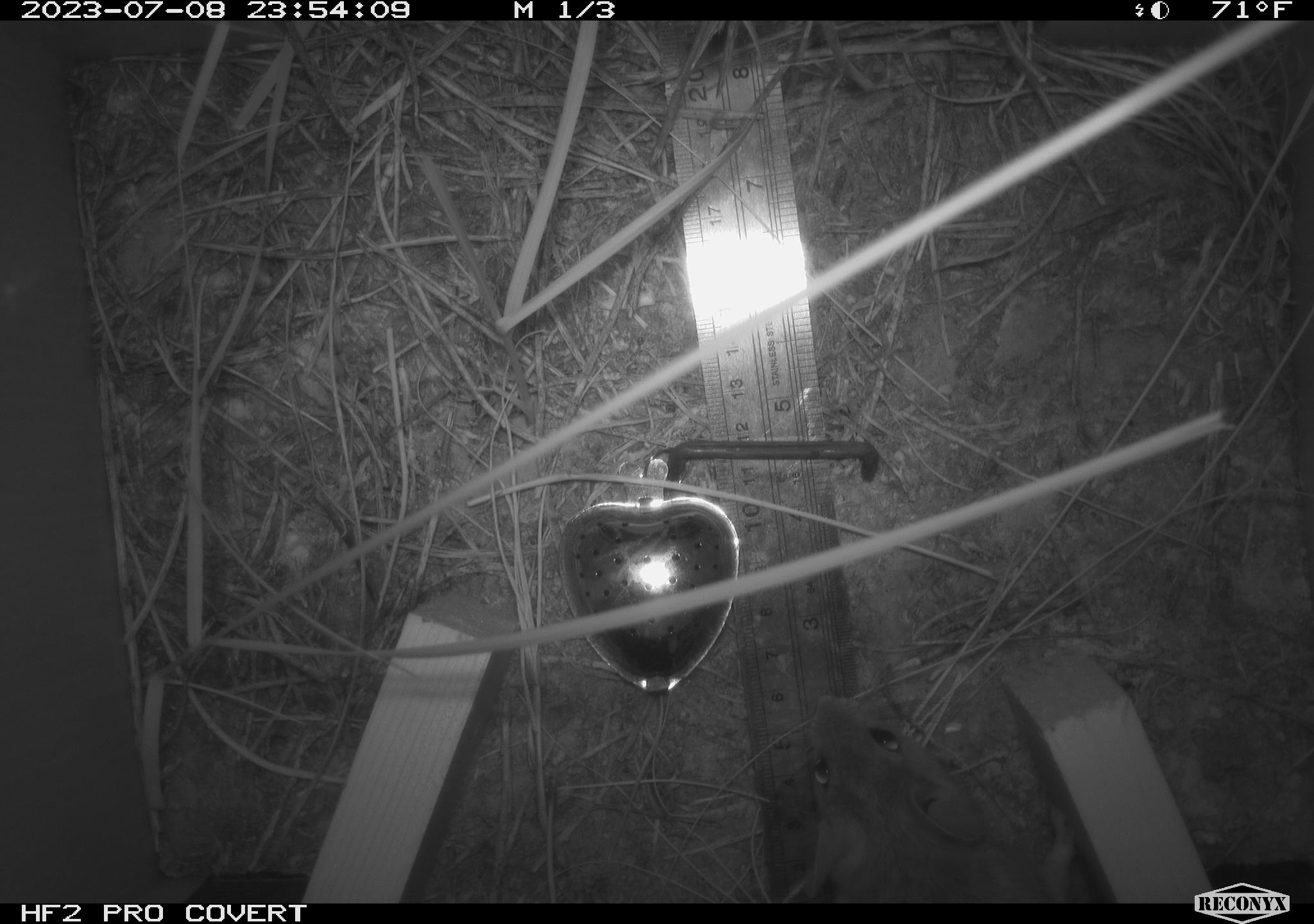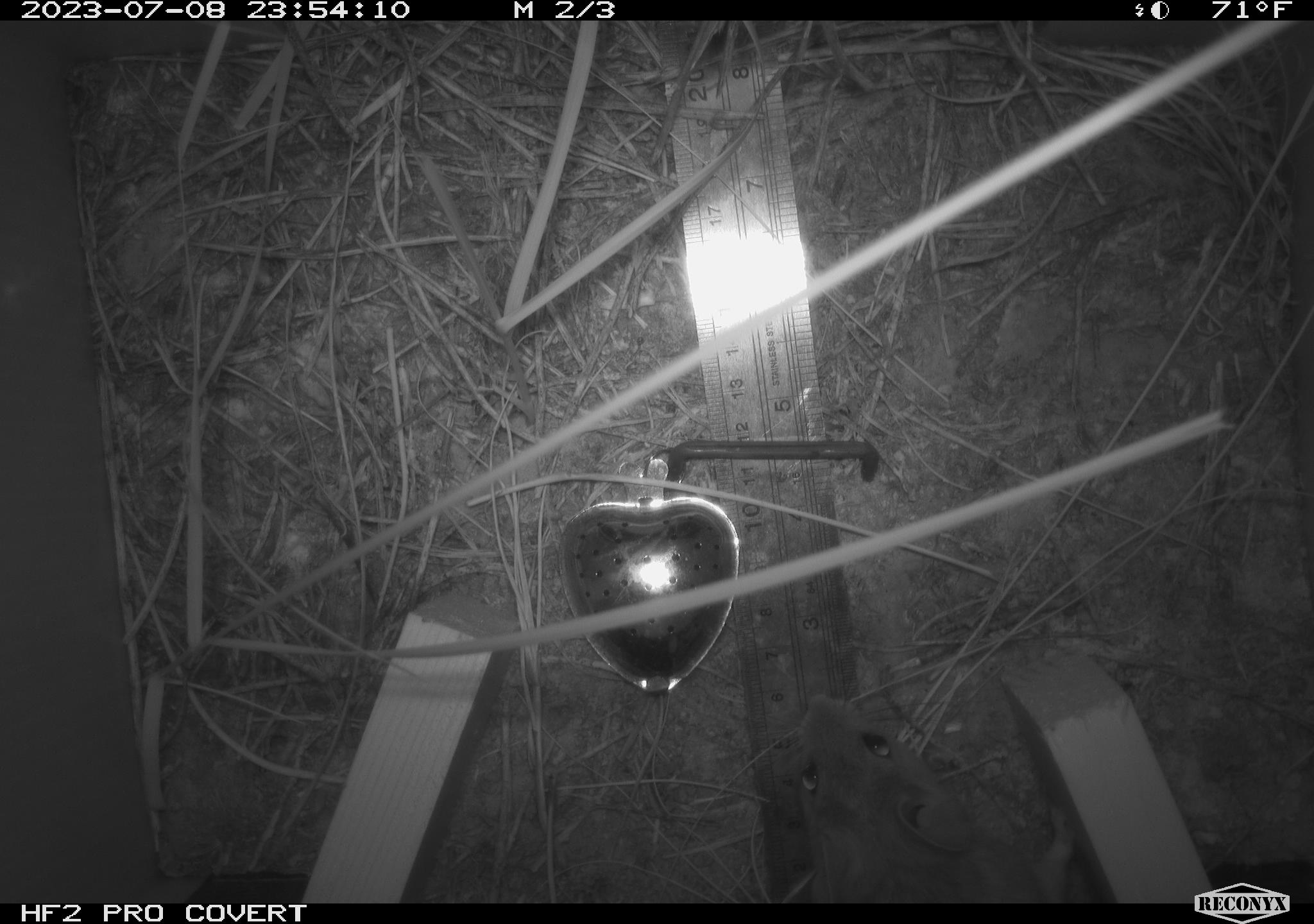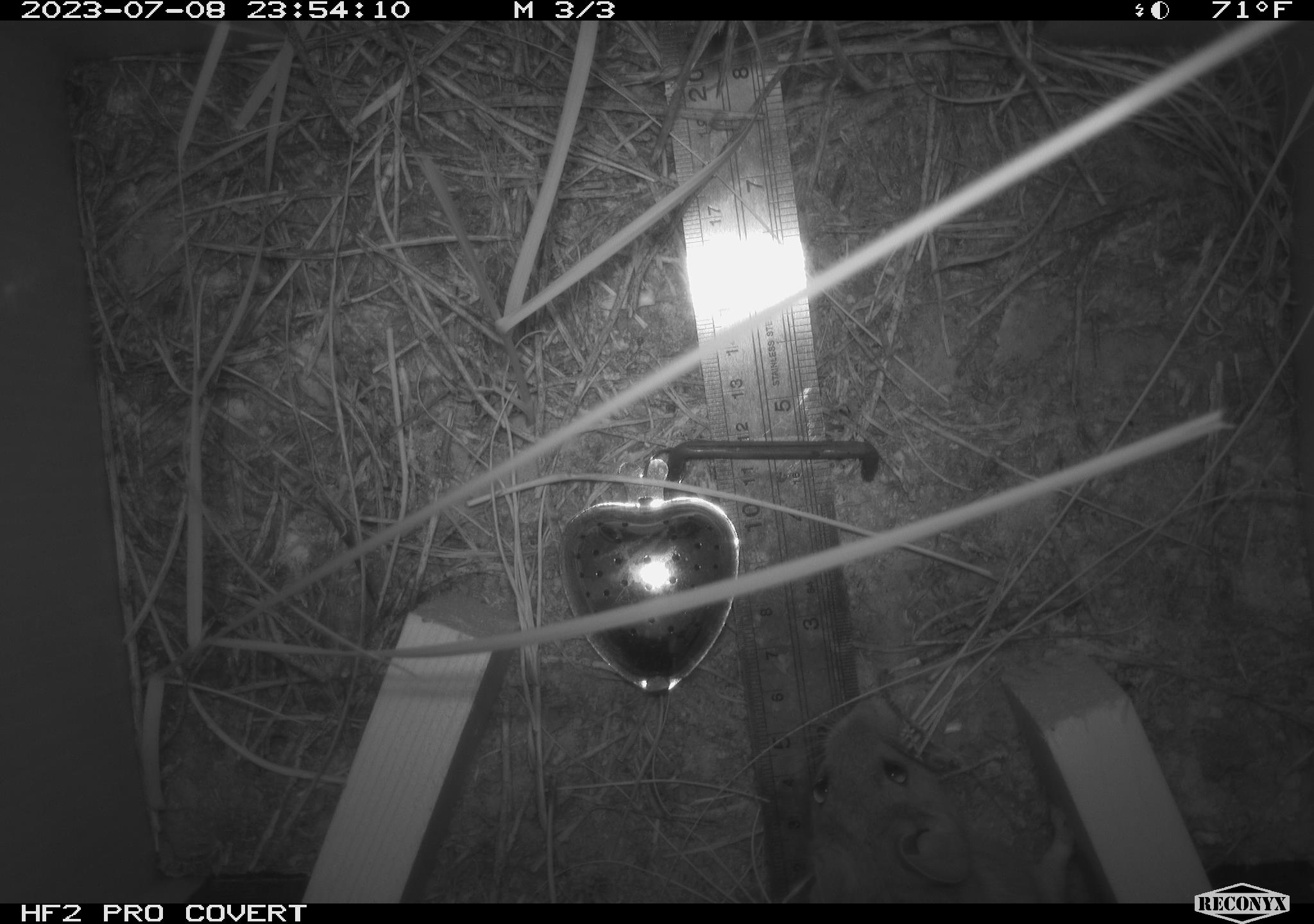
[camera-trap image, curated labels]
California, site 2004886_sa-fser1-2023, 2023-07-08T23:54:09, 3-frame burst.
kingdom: Animalia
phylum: Chordata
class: Mammalia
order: Rodentia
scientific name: Rodentia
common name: mouse species